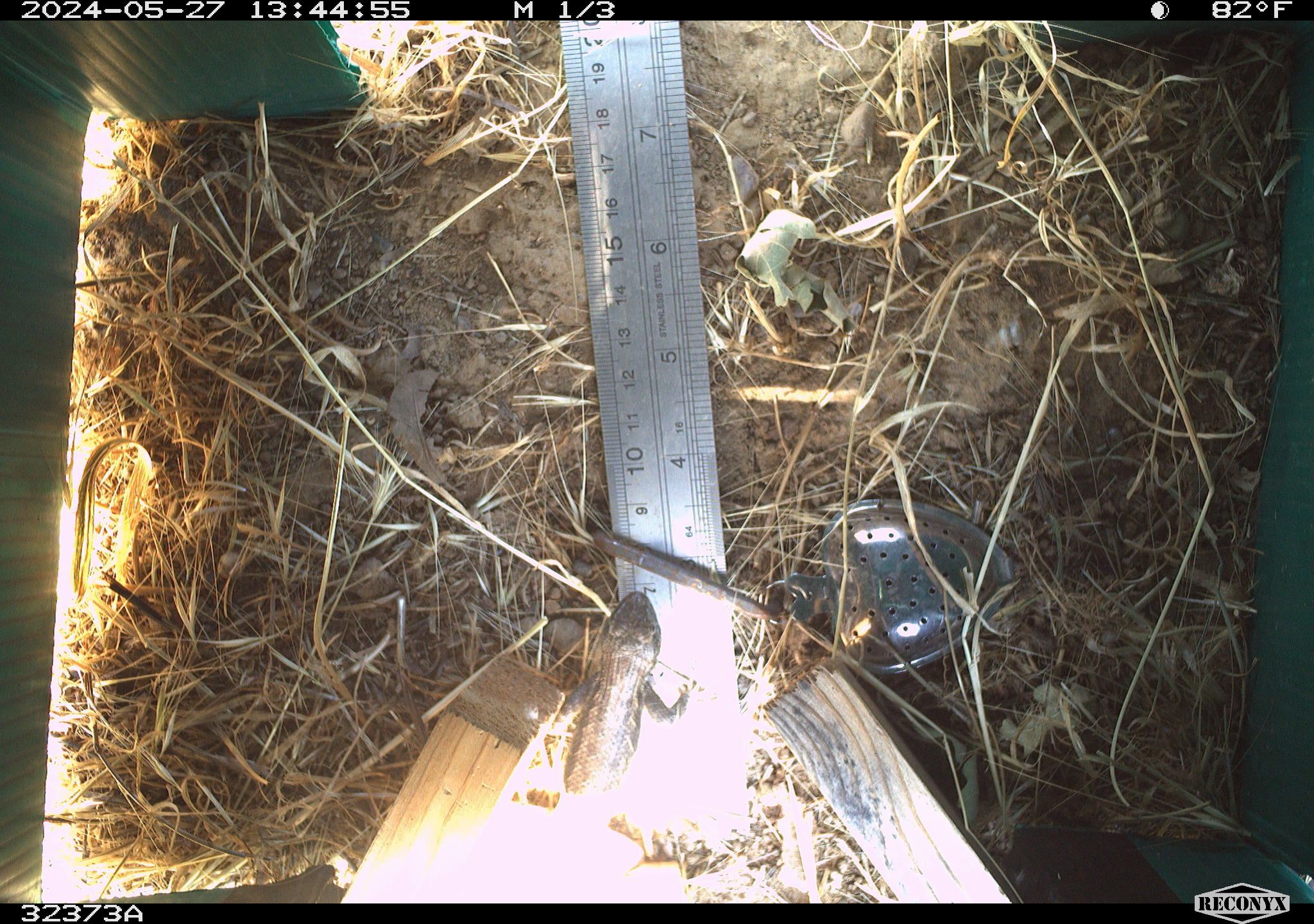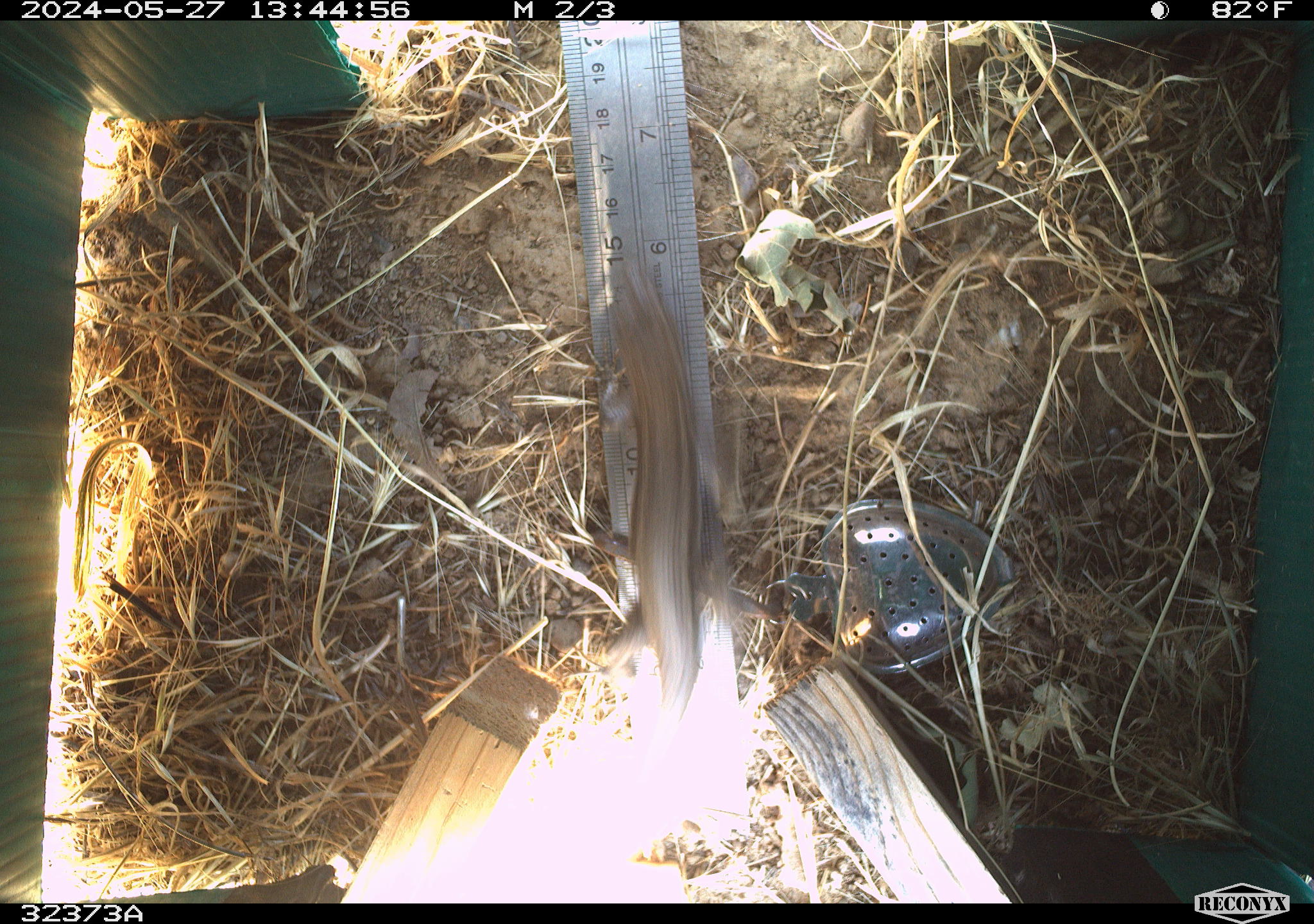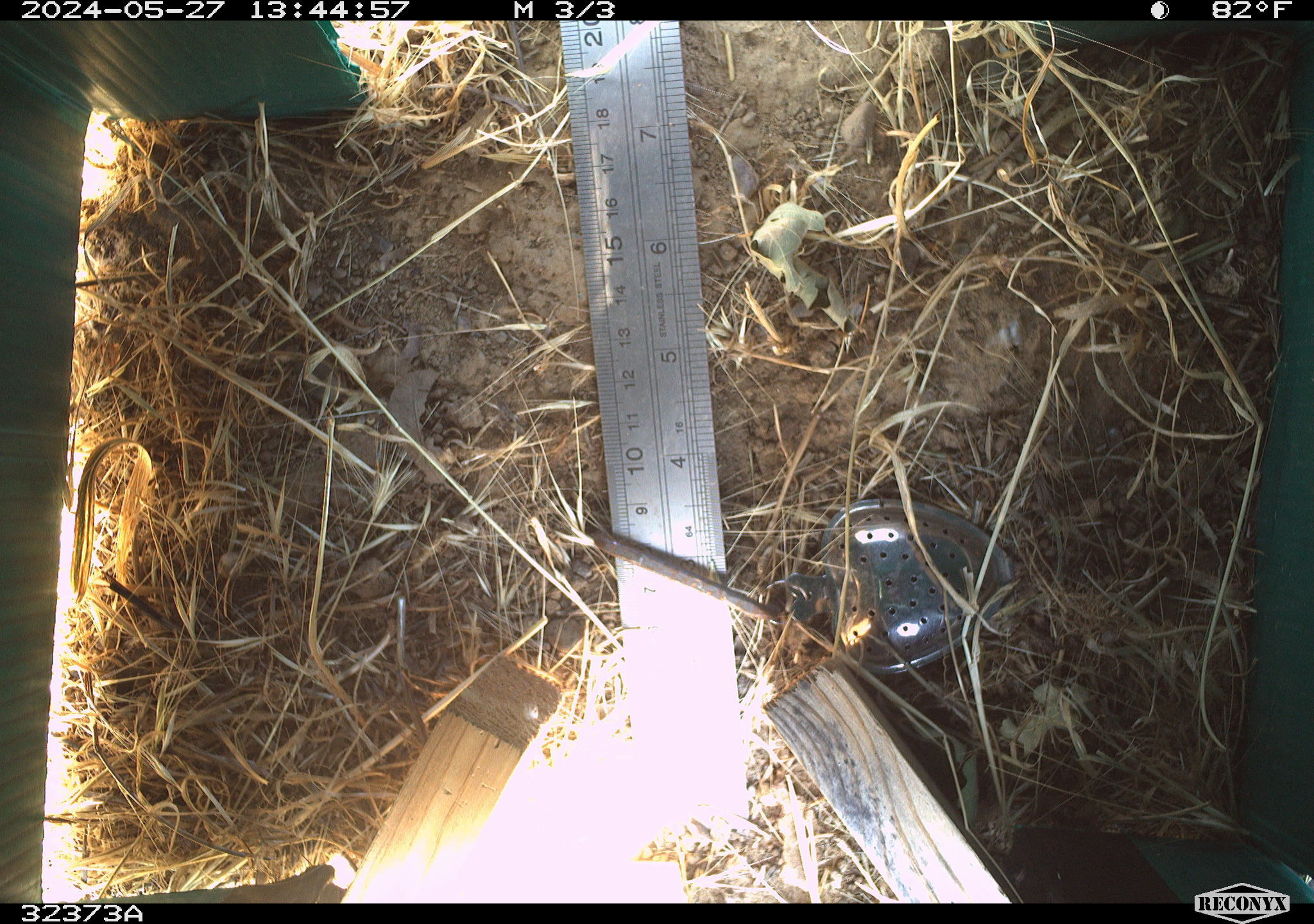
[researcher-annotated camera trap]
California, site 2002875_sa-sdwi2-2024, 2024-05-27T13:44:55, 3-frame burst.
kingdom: Animalia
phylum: Chordata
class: Reptilia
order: Squamata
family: Phrynosomatidae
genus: Sceloporus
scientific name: Sceloporus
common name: spiny lizards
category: sceloporus species